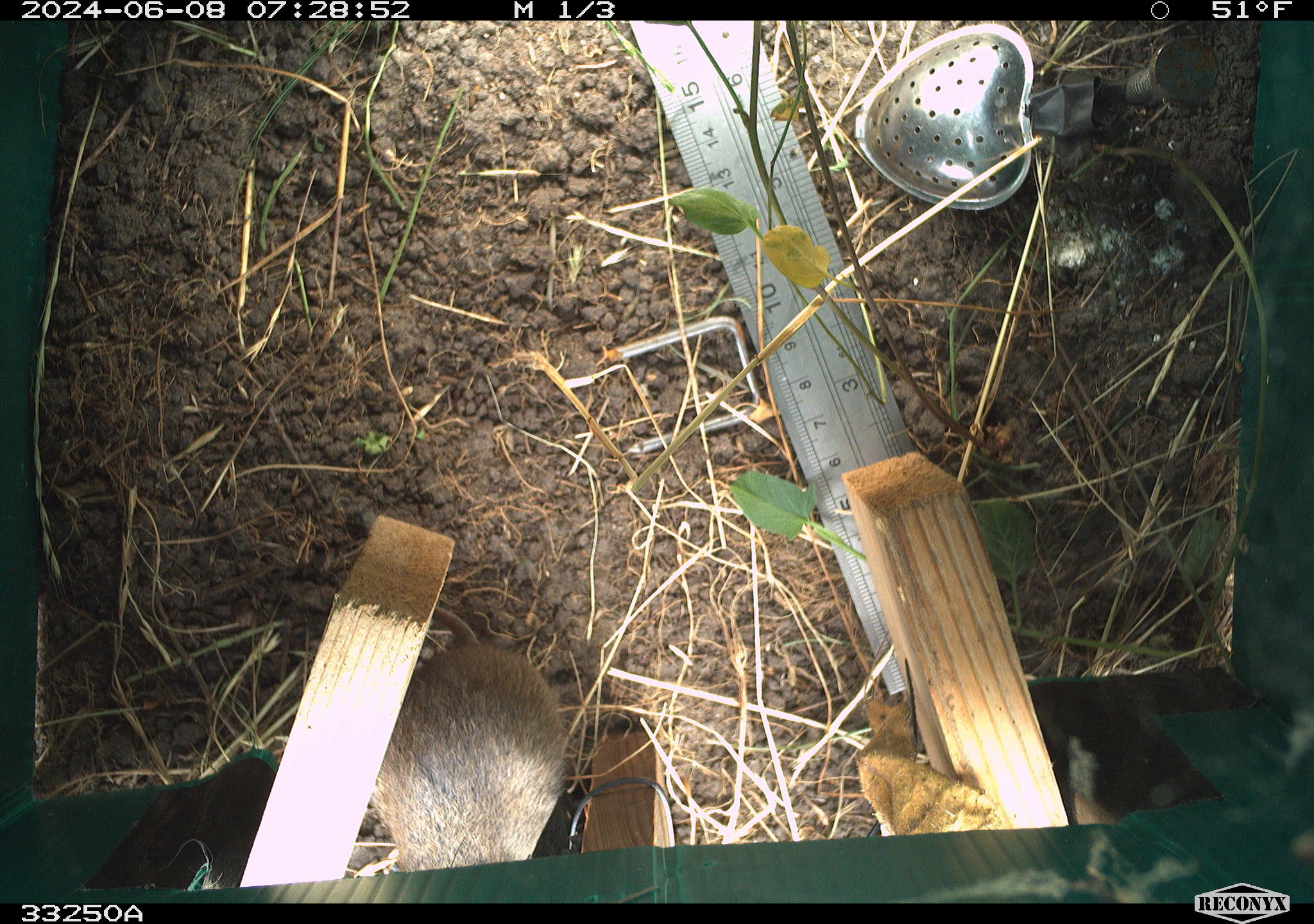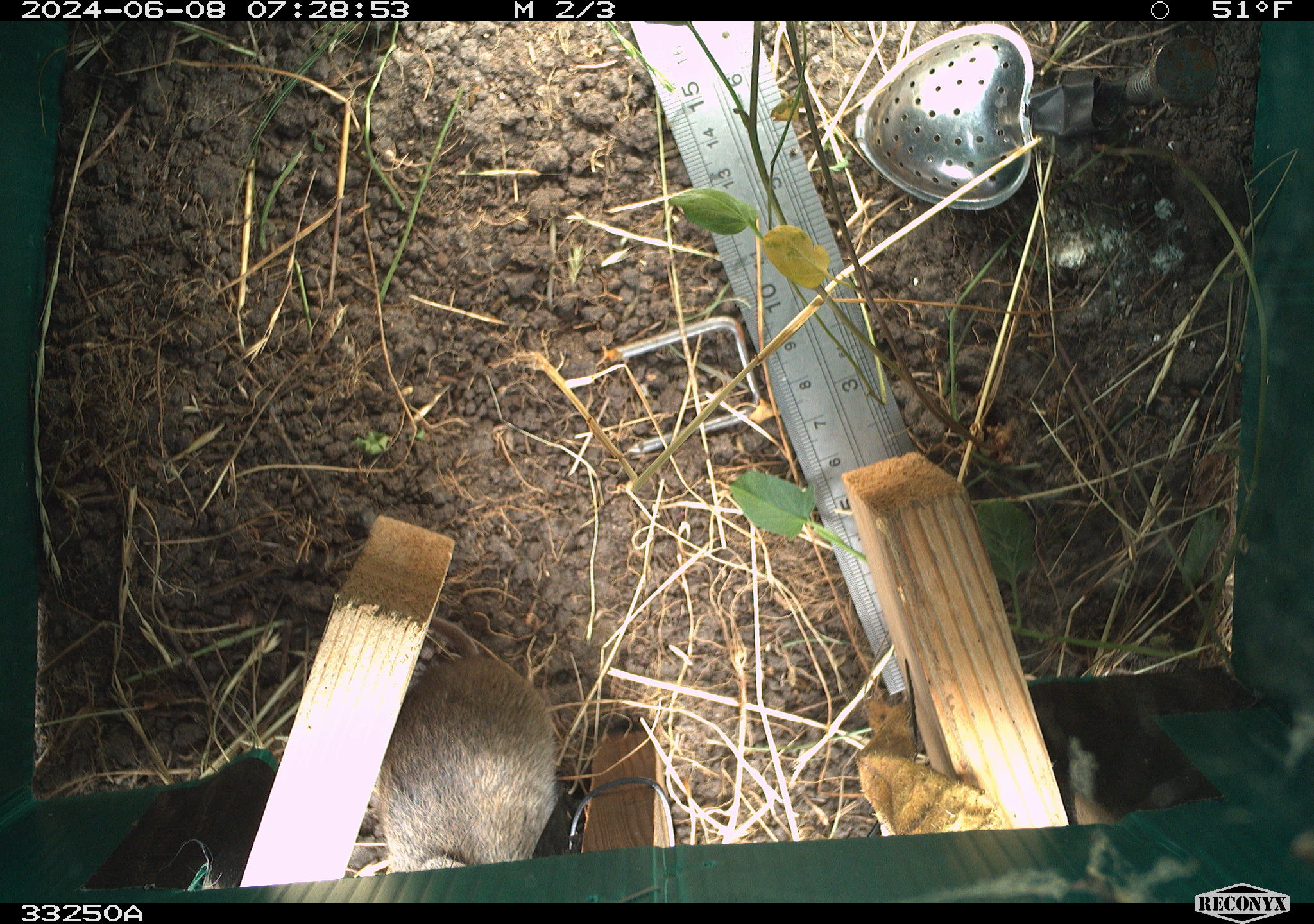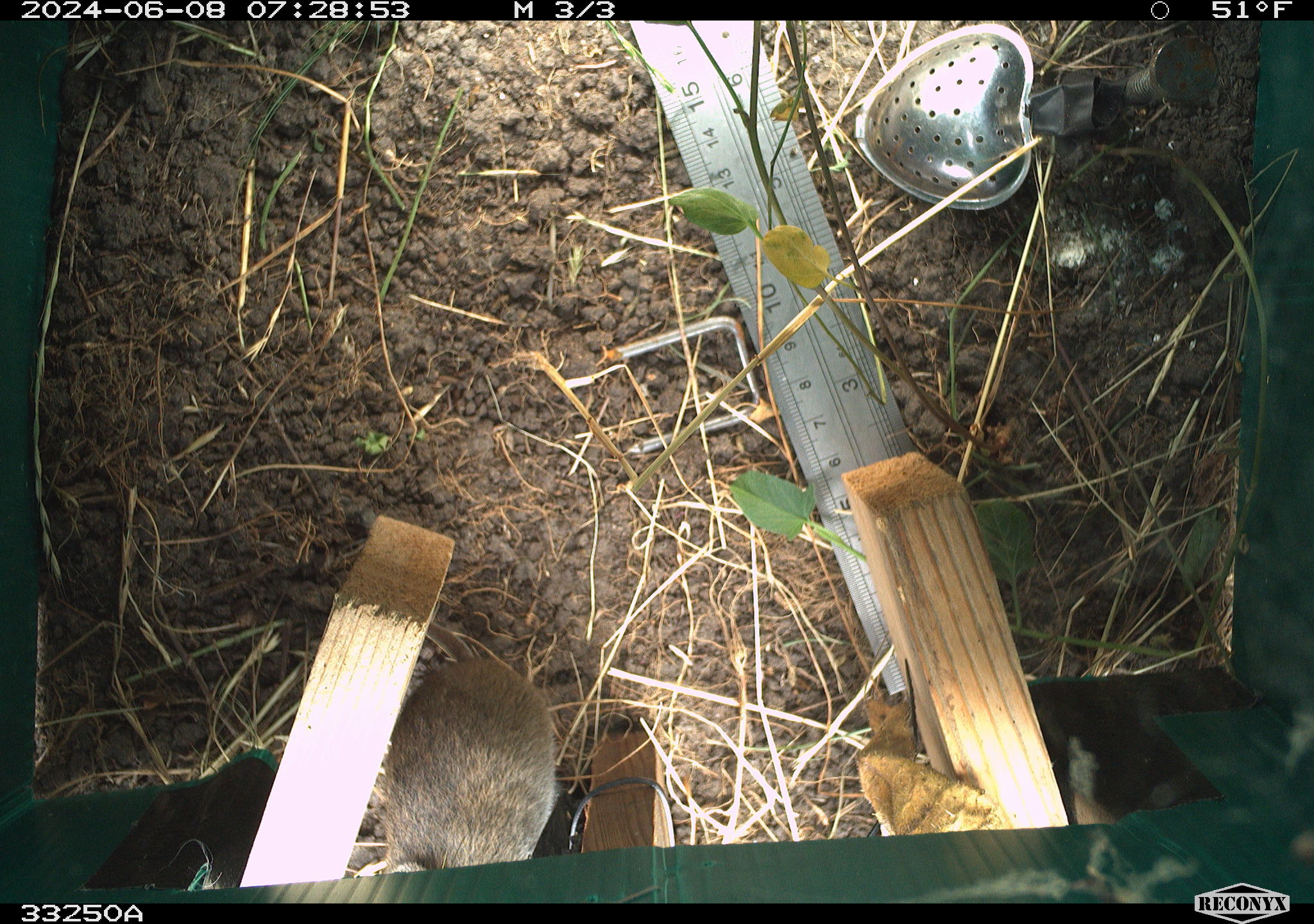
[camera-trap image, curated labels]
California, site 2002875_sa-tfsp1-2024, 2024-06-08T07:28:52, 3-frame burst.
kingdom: Animalia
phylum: Chordata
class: Mammalia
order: Rodentia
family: Cricetidae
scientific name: Arvicolinae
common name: voles, lemmings, and muskrats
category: arvicolinae subfamily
Arvicolinae subfamily (voles, lemmings, and muskrats) (Arvicolinae).